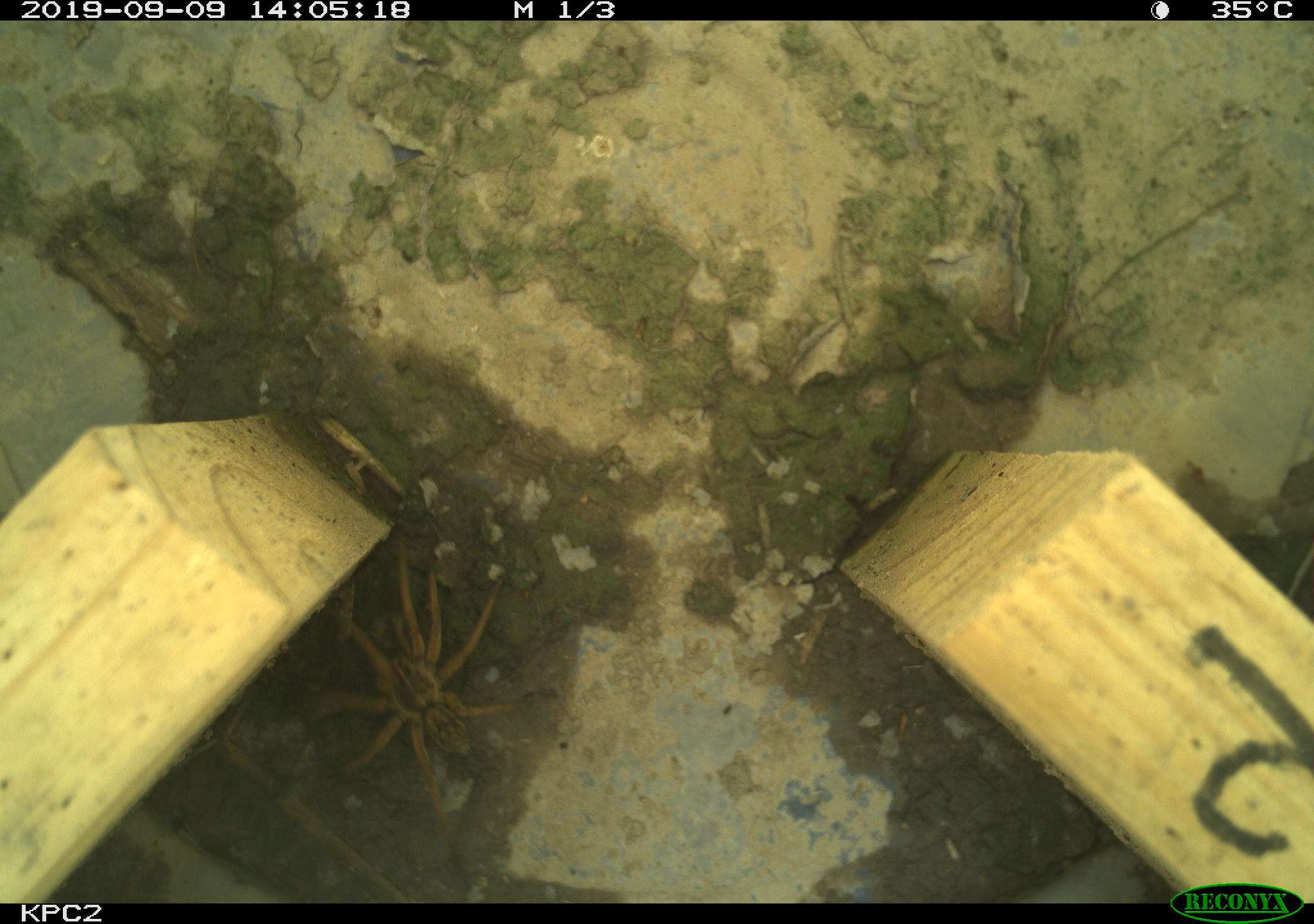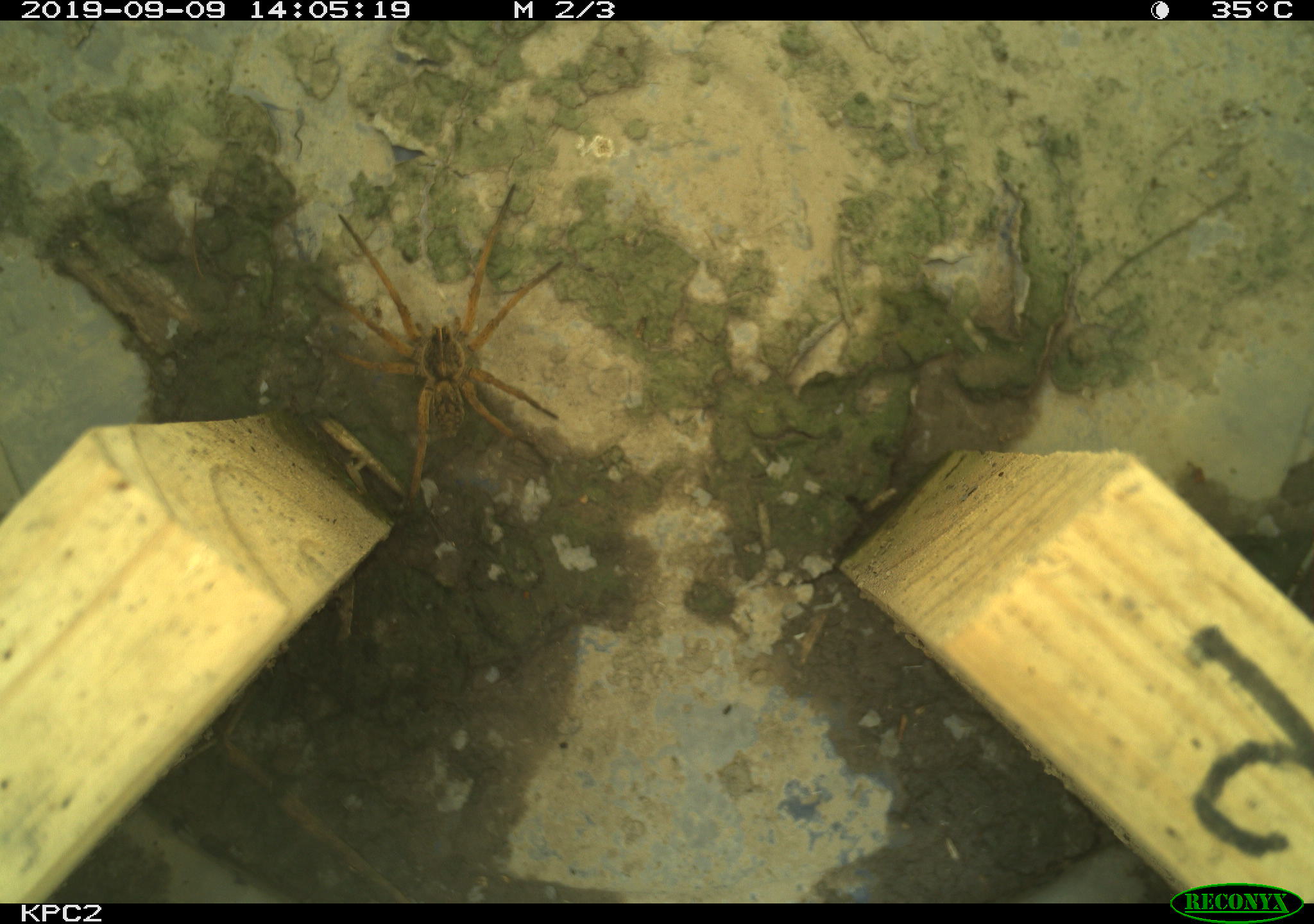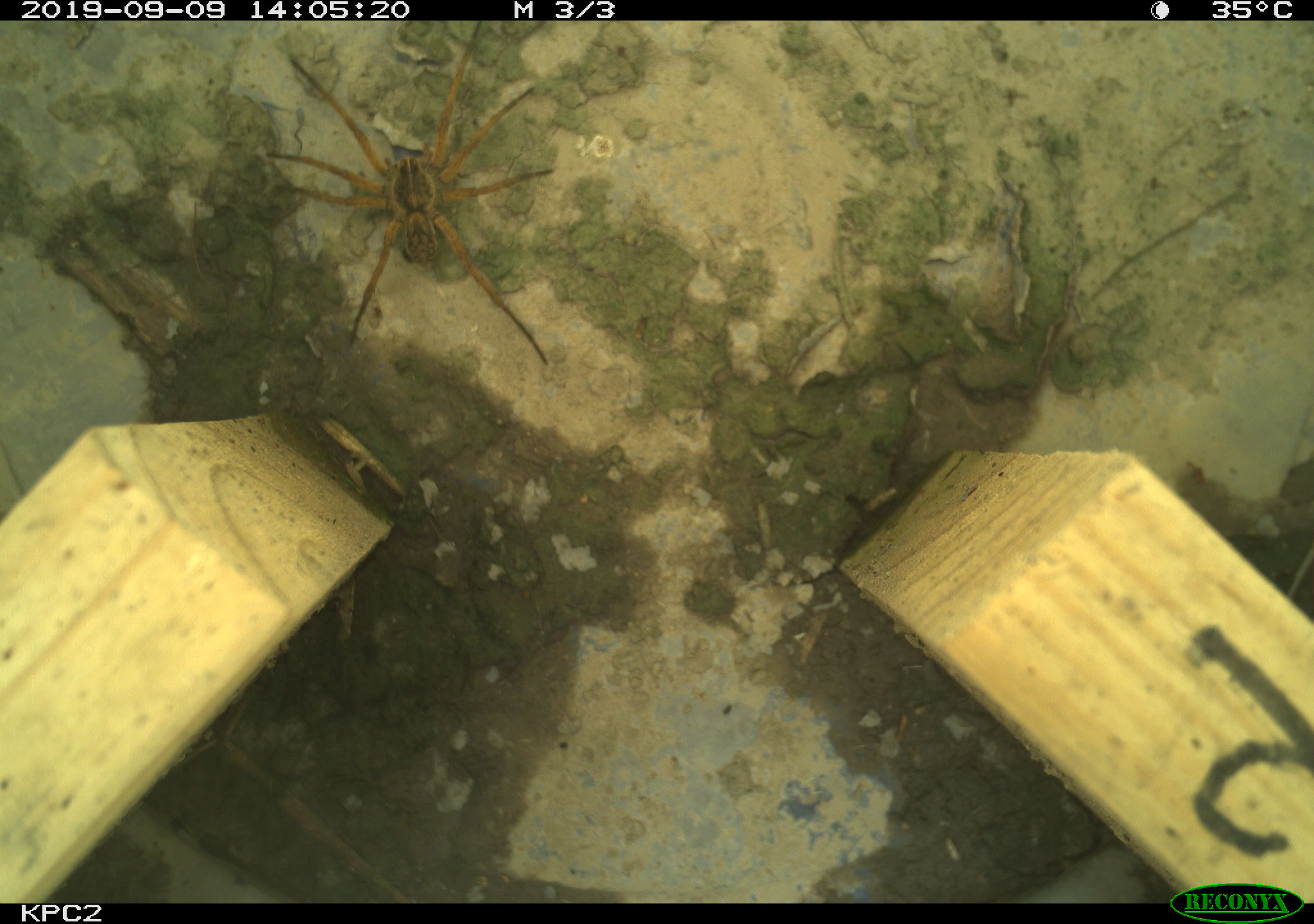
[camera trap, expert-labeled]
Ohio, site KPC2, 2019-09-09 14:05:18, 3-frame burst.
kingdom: Animalia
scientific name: Animalia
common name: animal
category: invertebrate